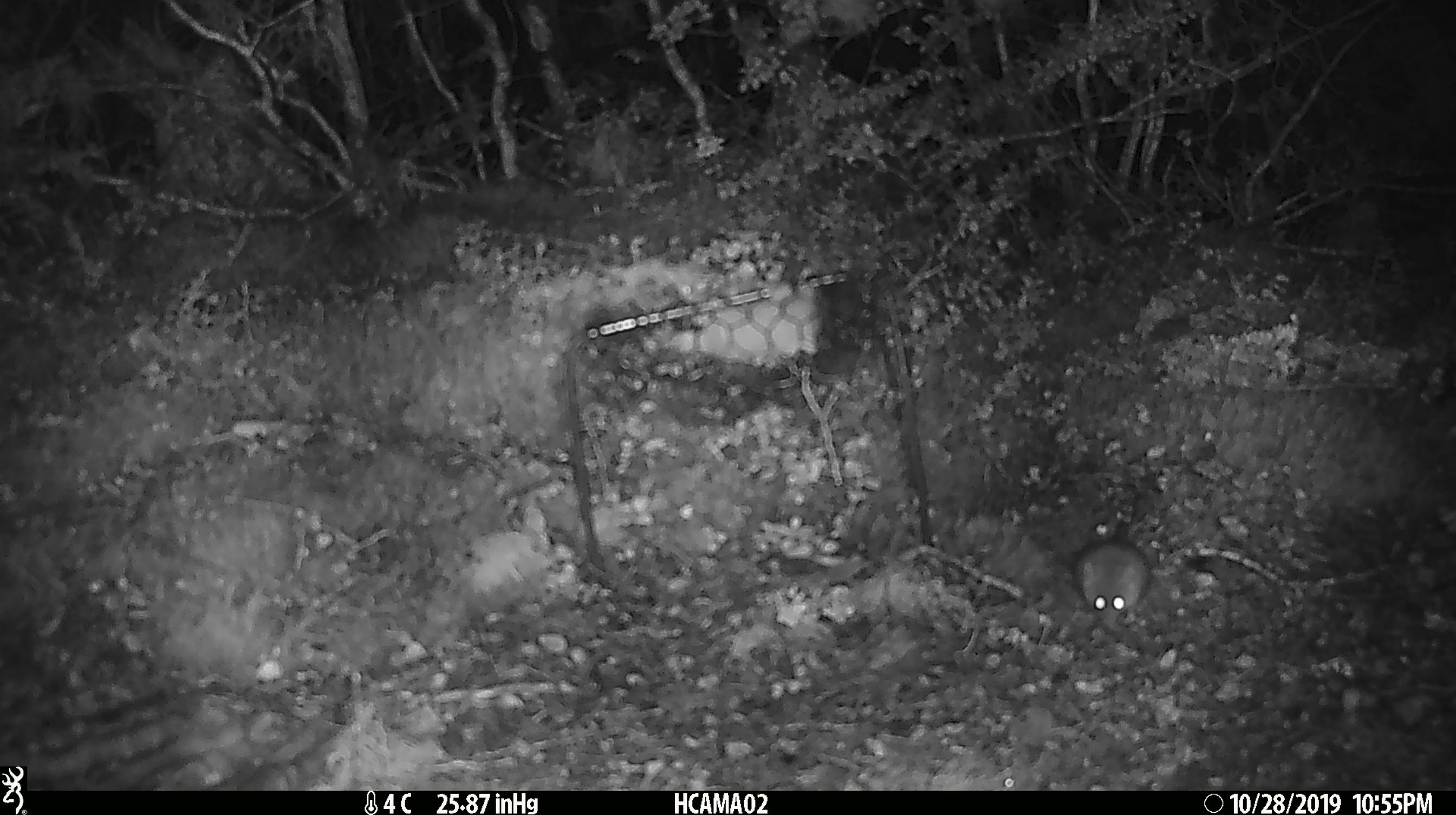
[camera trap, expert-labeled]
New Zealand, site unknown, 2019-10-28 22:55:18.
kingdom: Animalia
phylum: Chordata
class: Mammalia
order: Rodentia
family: Muridae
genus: Mus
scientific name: Mus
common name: mouse